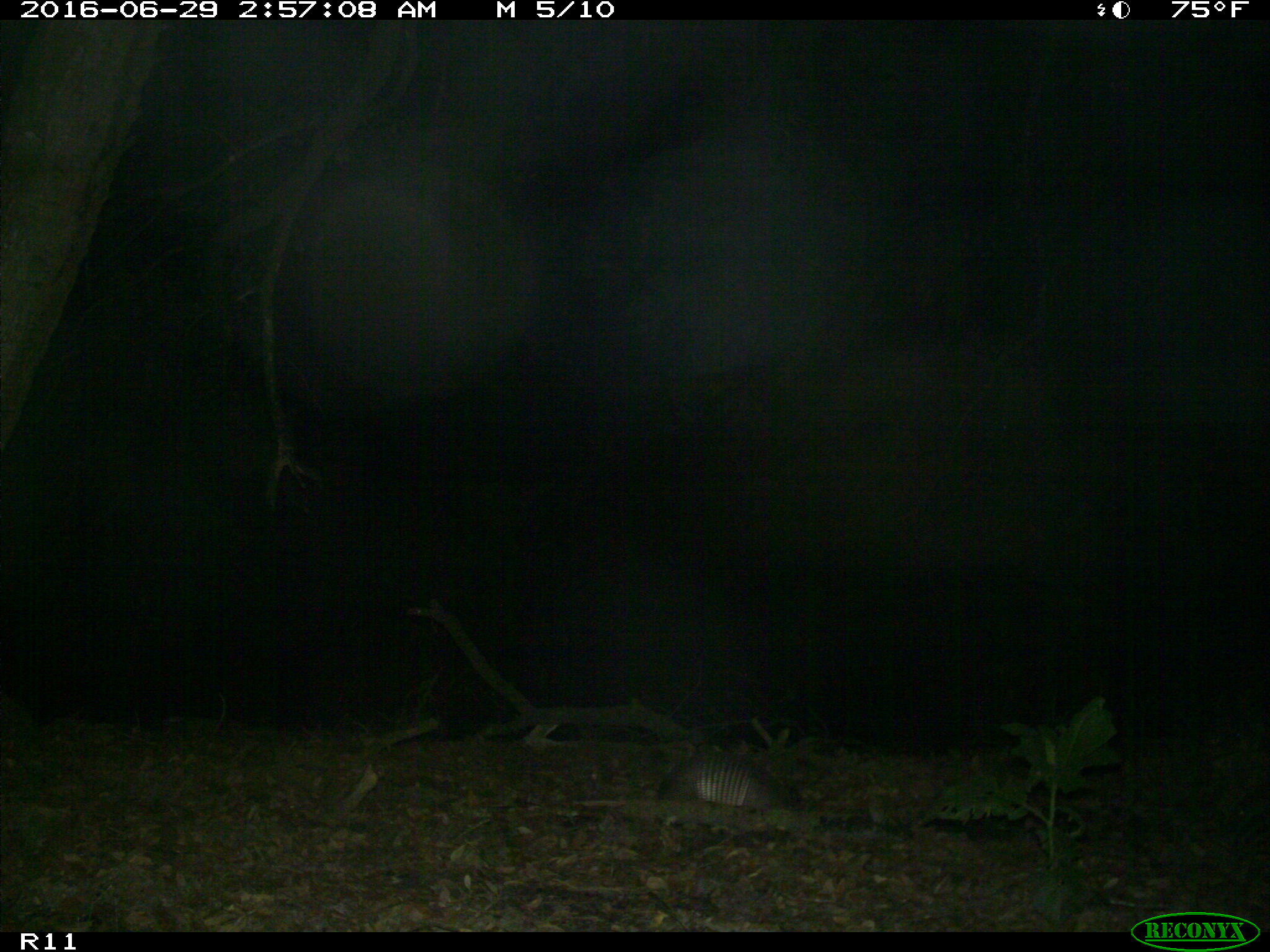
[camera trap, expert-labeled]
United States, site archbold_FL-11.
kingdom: Animalia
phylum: Chordata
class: Mammalia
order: Cingulata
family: Dasypodidae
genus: Dasypus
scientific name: Dasypus novemcinctus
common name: nine-banded armadillo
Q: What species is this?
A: Dasypus novemcinctus (nine-banded armadillo).